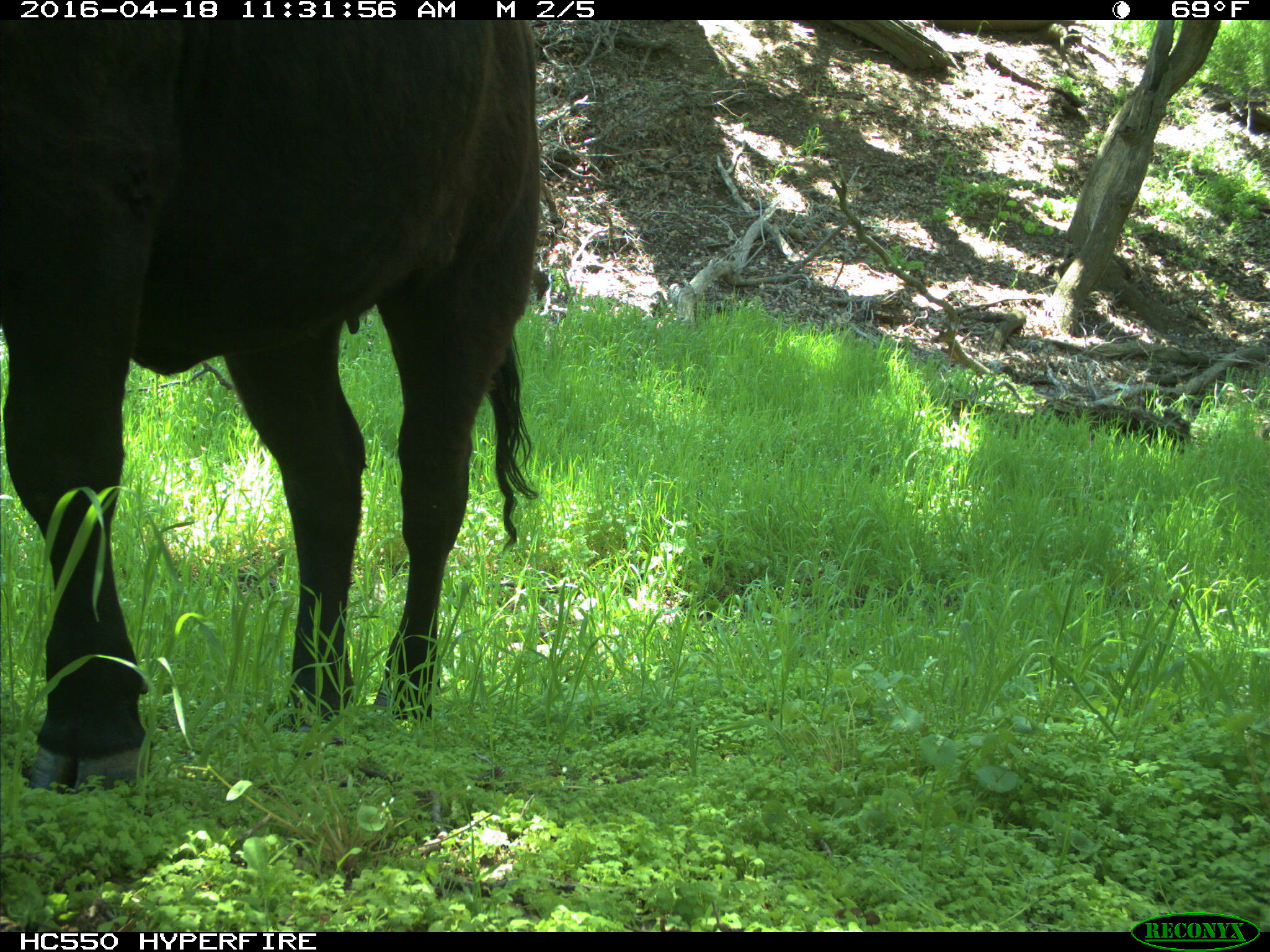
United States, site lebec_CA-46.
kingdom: Animalia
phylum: Chordata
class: Mammalia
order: Artiodactyla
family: Bovidae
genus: Bos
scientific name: Bos taurus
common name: domestic cow